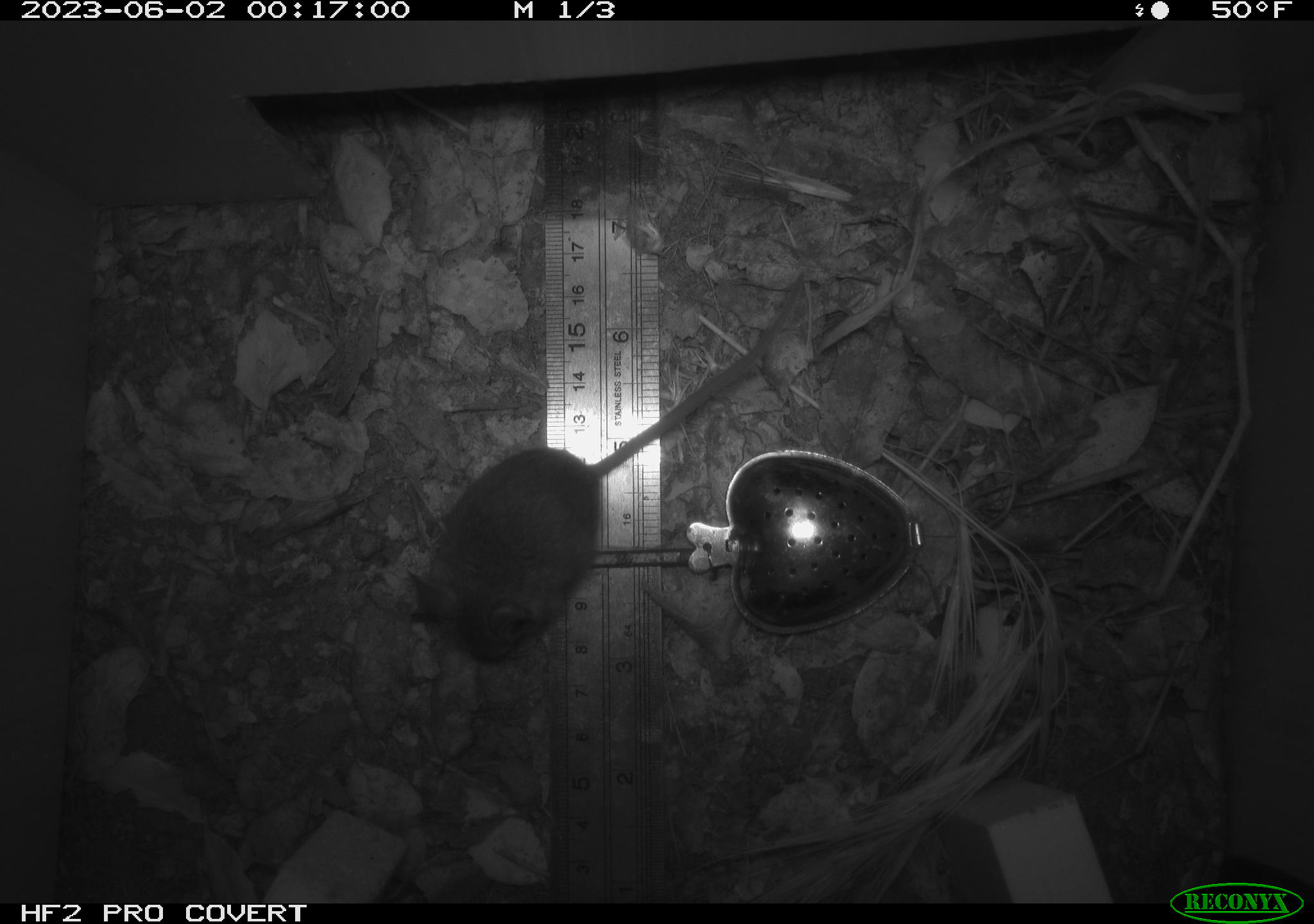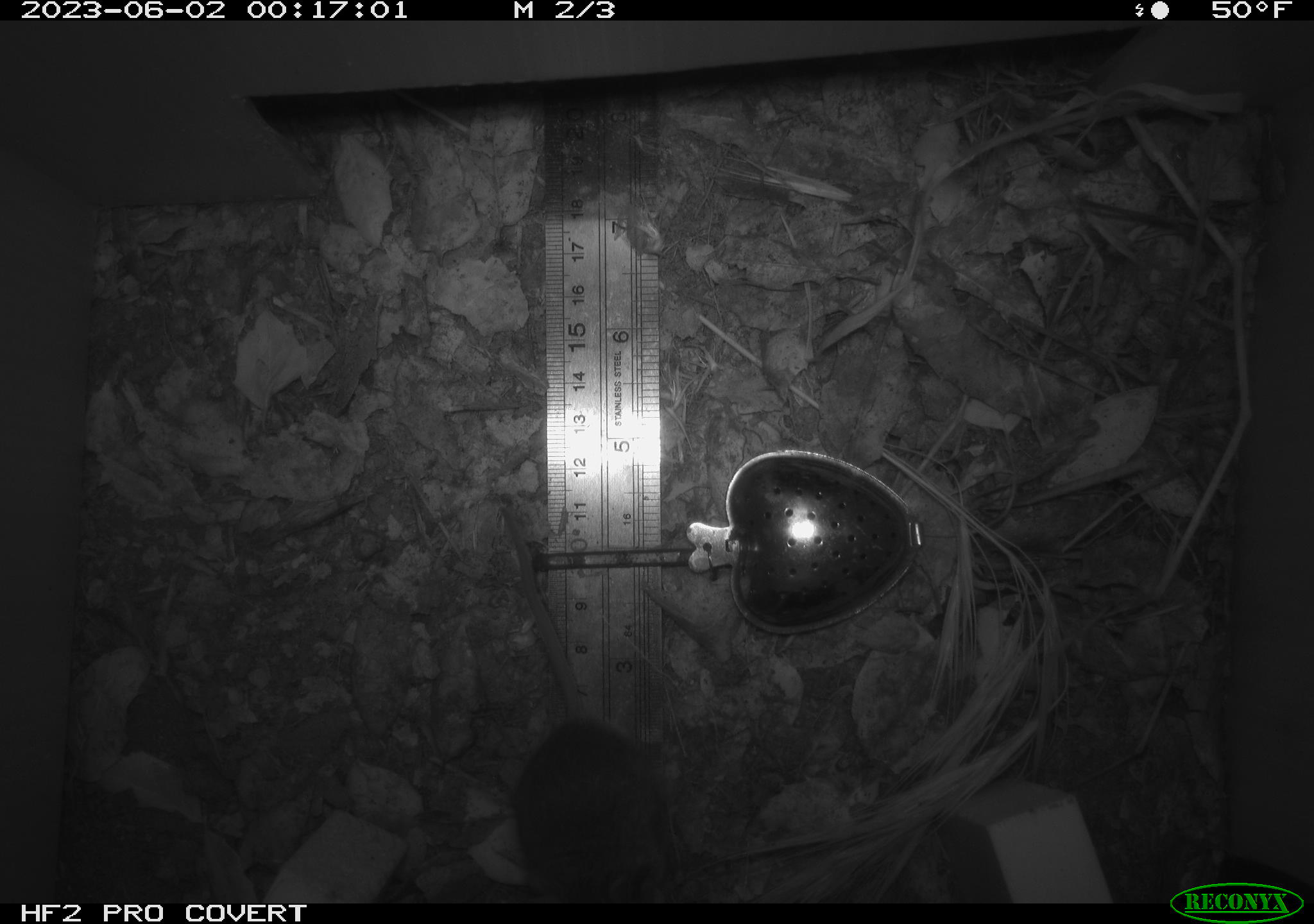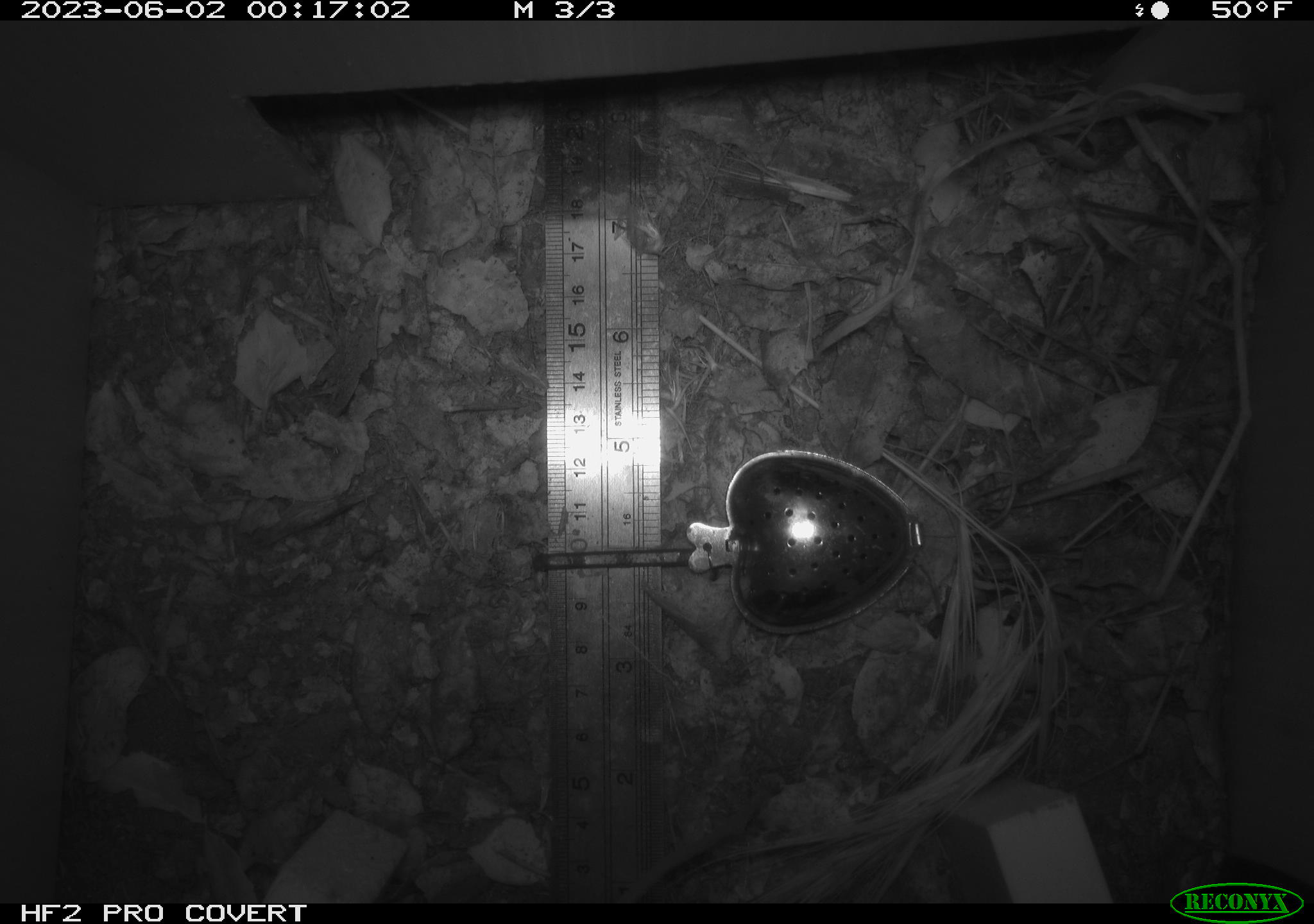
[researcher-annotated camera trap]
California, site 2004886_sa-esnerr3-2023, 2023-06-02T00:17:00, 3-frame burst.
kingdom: Animalia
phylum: Chordata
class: Mammalia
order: Rodentia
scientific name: Rodentia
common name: mouse species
Mouse species (Rodentia).